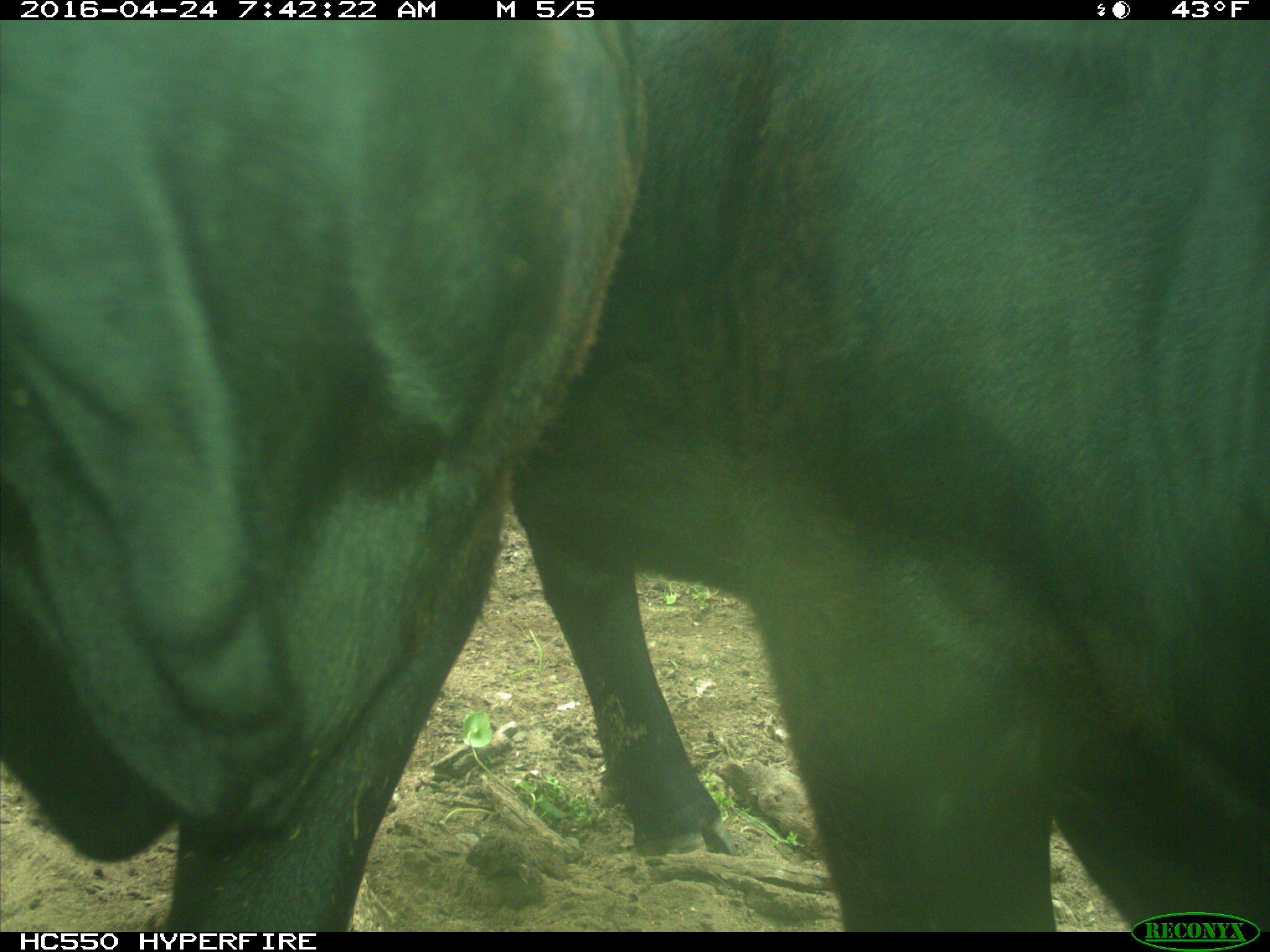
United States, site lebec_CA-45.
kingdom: Animalia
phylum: Chordata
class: Mammalia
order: Artiodactyla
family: Bovidae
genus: Bos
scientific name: Bos taurus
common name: domestic cow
Bos taurus (domestic cow).